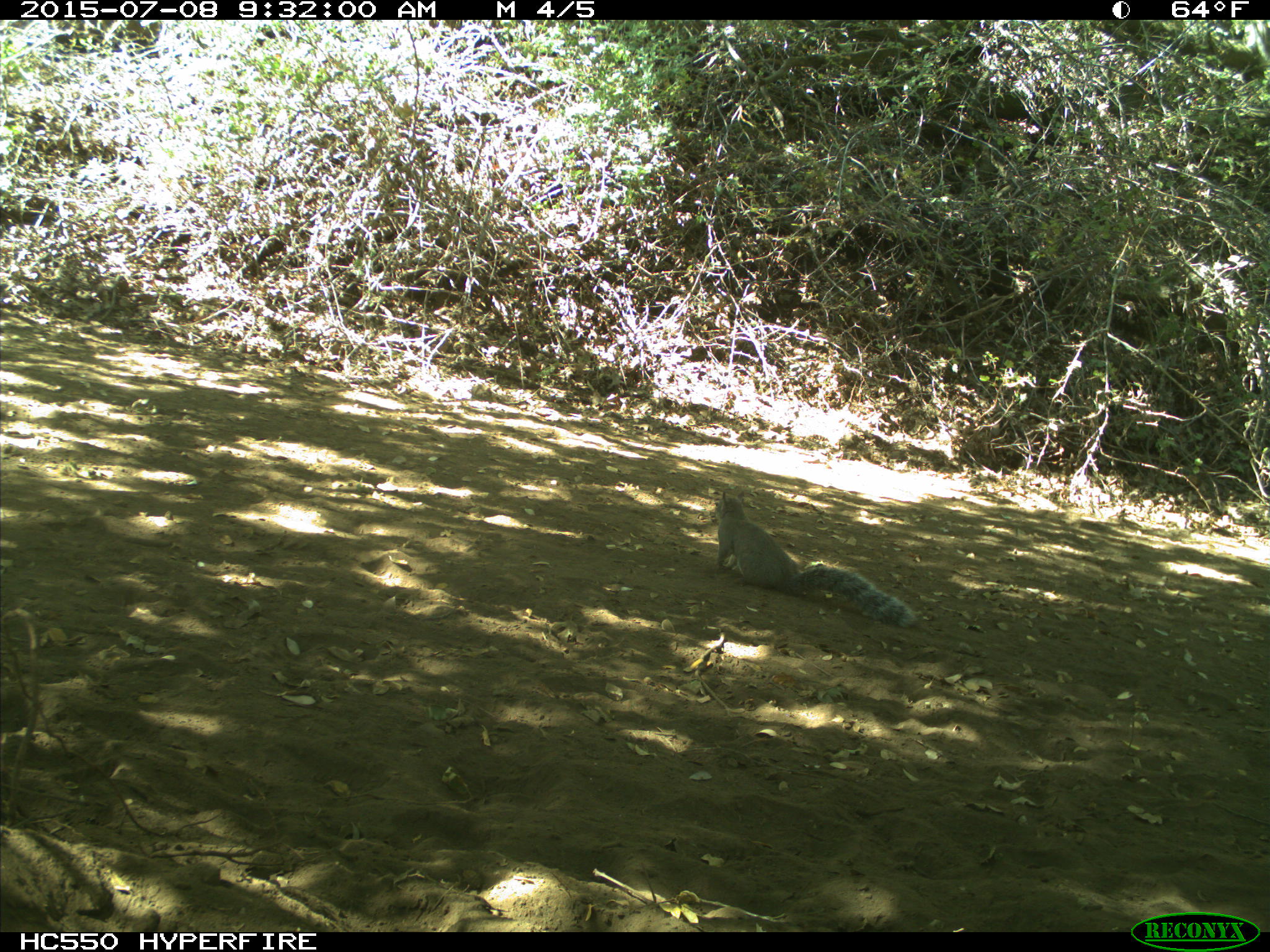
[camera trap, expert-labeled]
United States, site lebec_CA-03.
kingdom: Animalia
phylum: Chordata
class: Mammalia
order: Rodentia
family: Sciuridae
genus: Sciurus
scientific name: Sciurus carolinensis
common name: eastern gray squirrel